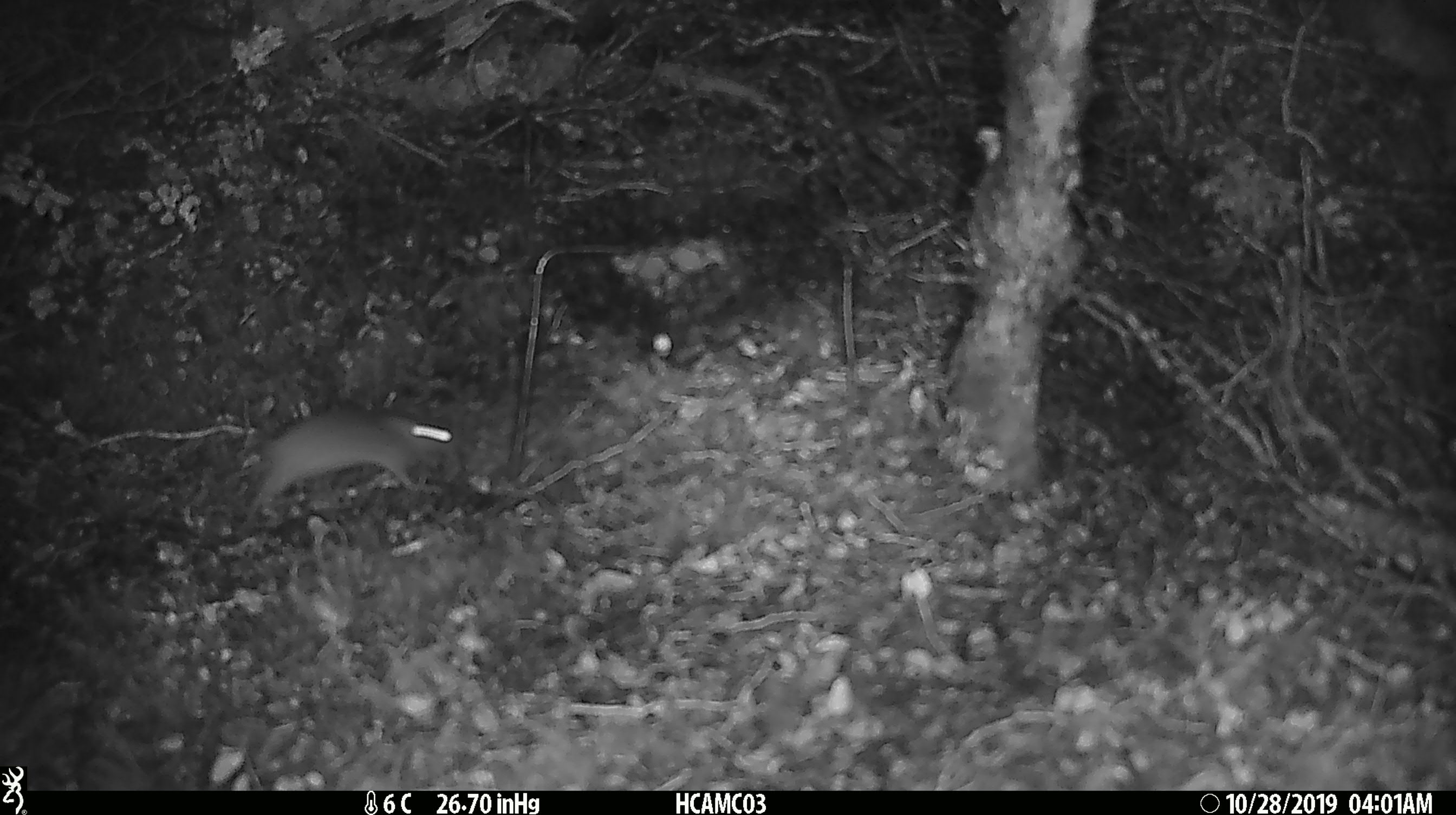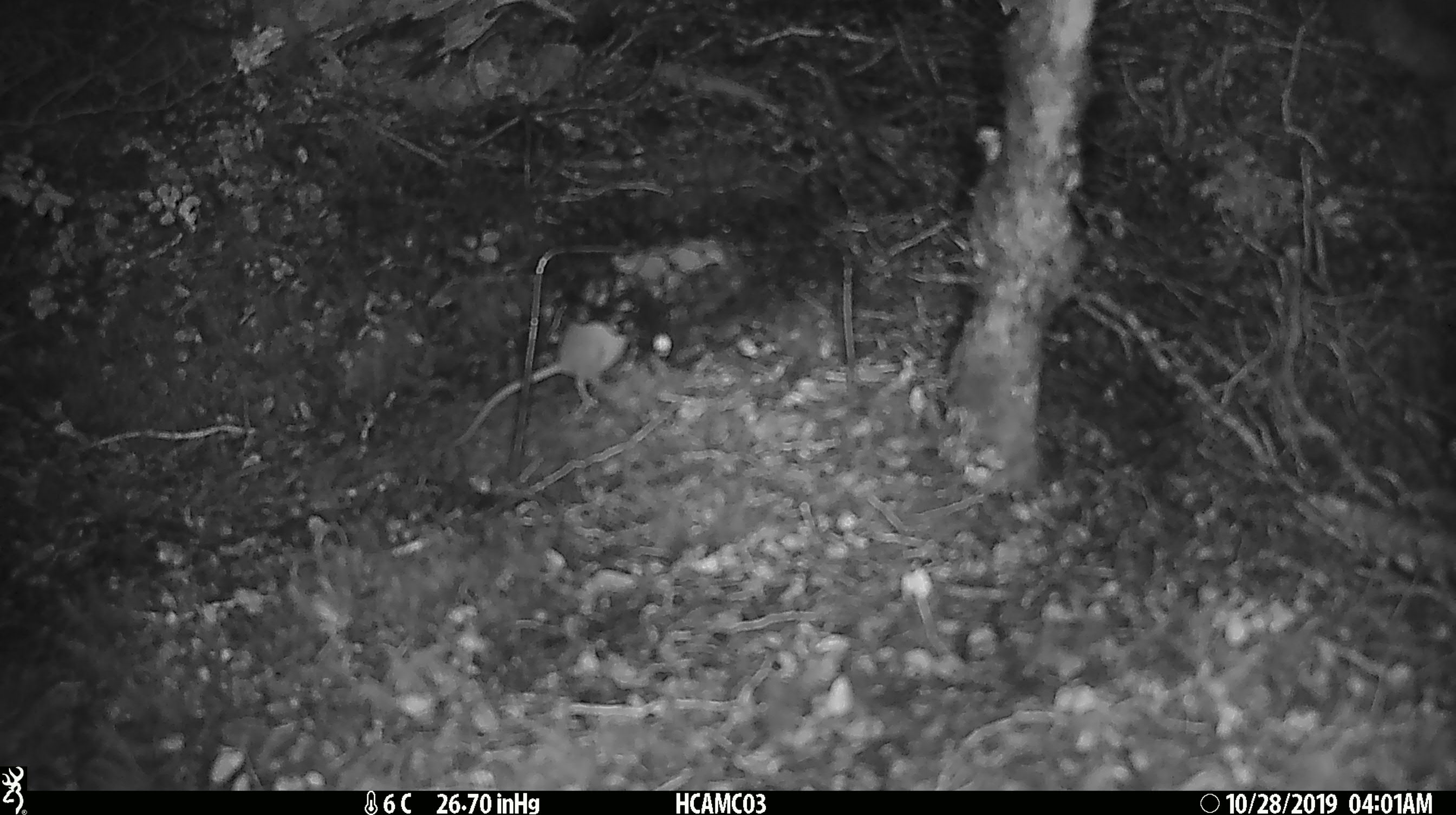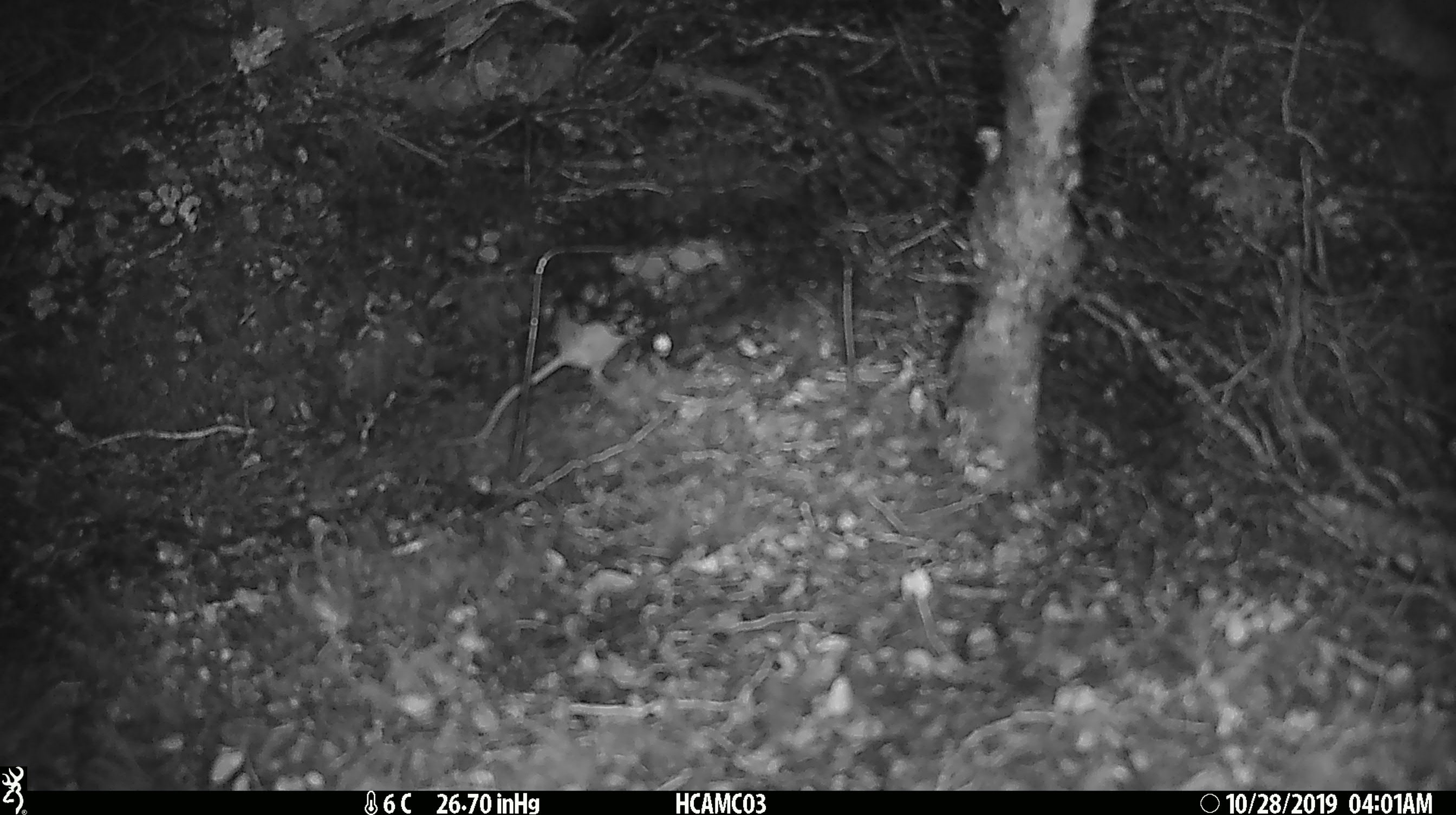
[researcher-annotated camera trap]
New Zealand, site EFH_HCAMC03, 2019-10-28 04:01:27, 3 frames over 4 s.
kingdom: Animalia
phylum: Chordata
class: Mammalia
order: Rodentia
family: Muridae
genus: Mus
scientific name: Mus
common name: mouse